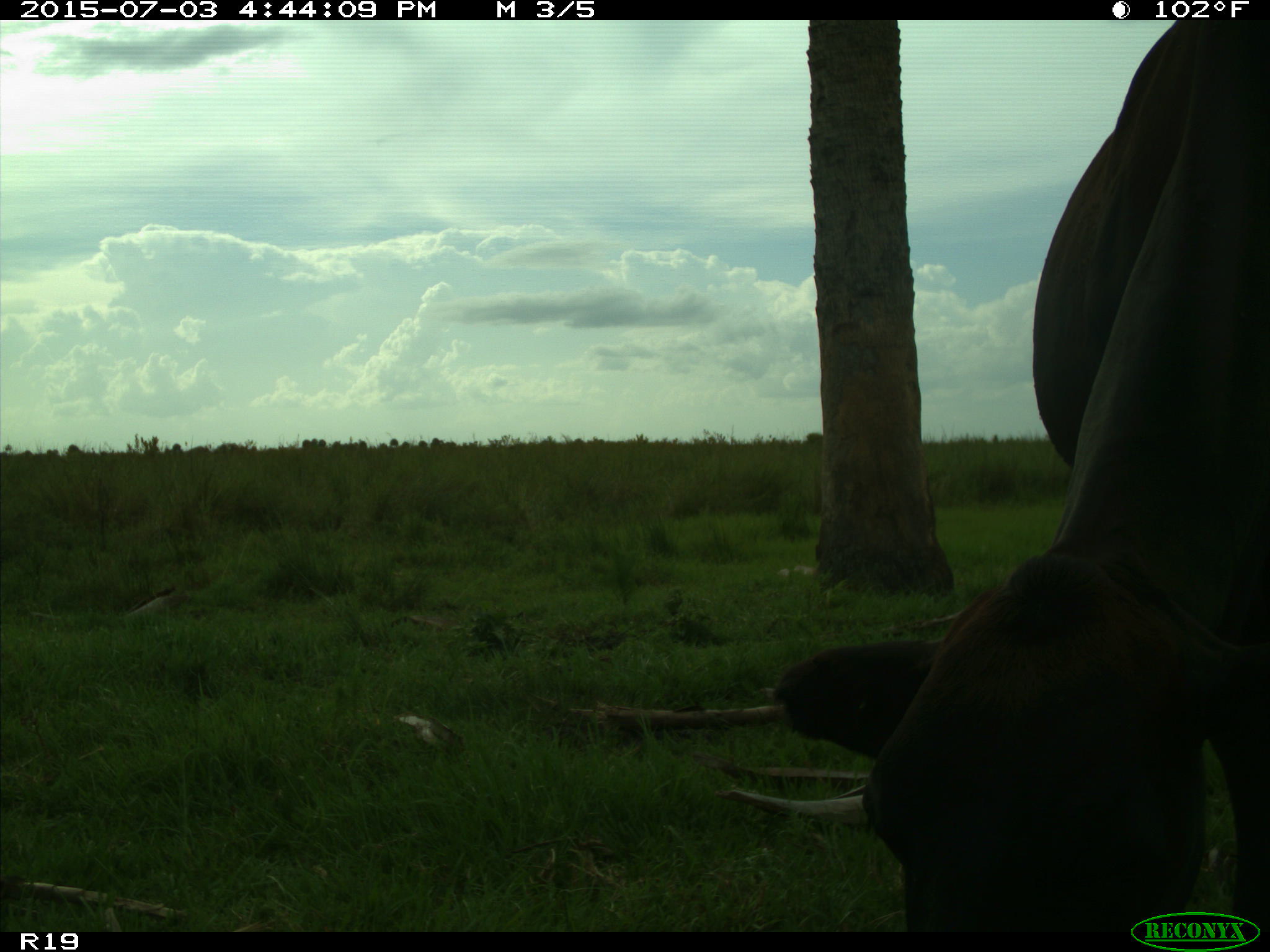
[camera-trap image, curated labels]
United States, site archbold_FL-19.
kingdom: Animalia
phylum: Chordata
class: Mammalia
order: Artiodactyla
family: Bovidae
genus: Bos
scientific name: Bos taurus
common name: domestic cow